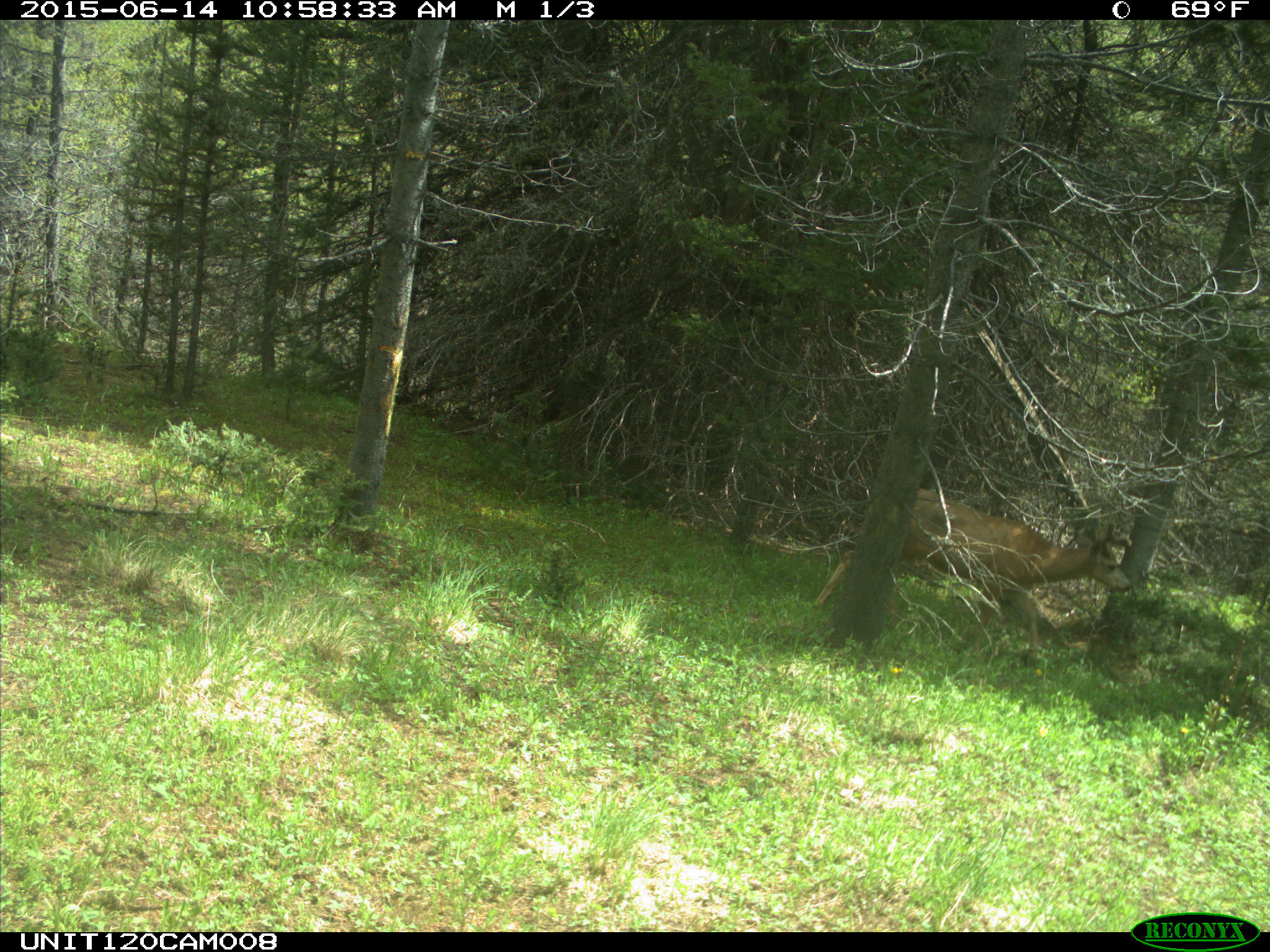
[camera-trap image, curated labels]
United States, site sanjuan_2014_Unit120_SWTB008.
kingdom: Animalia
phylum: Chordata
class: Mammalia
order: Artiodactyla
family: Cervidae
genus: Odocoileus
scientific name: Odocoileus hemionus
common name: mule deer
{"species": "Odocoileus hemionus (mule deer)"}